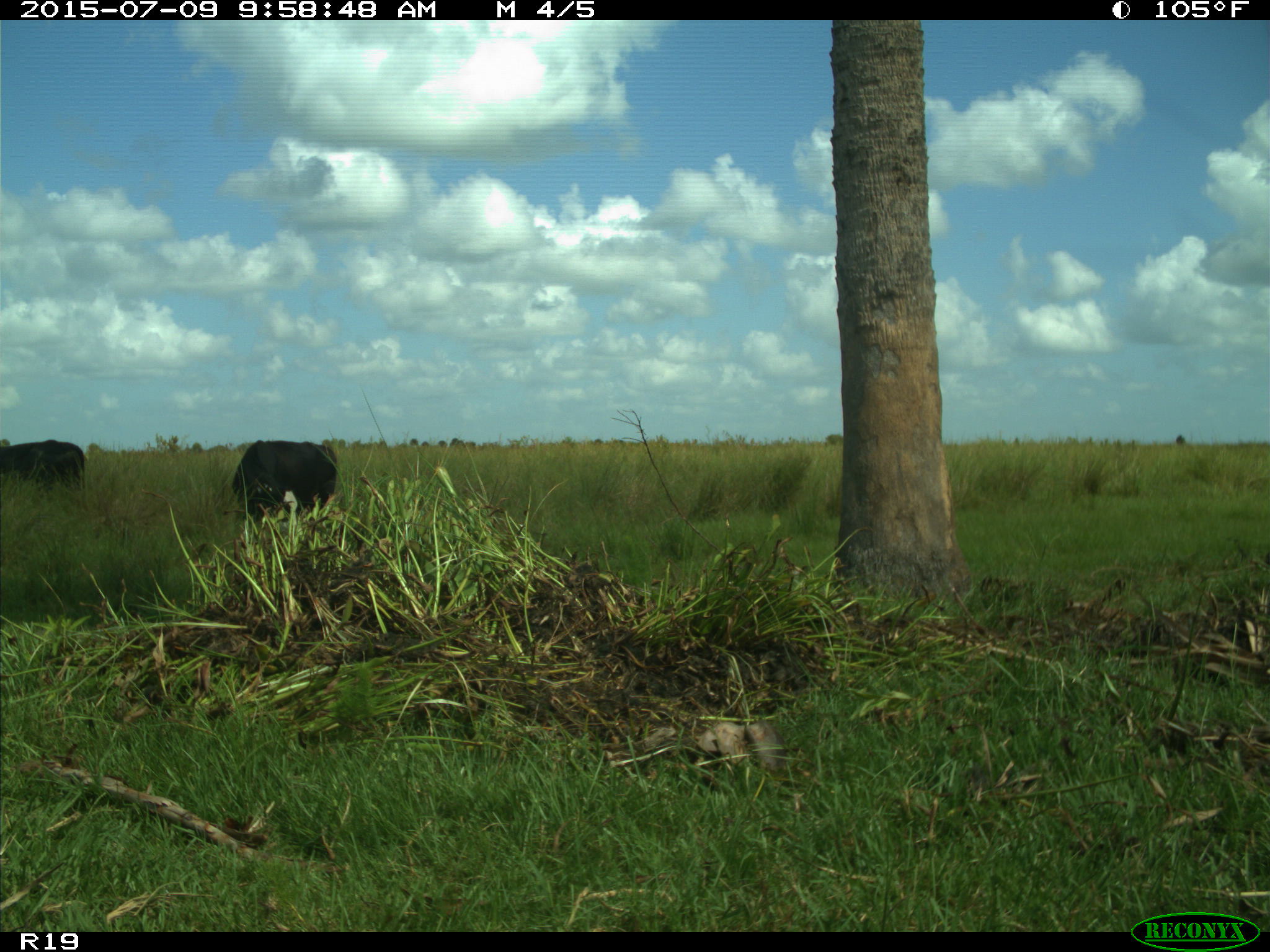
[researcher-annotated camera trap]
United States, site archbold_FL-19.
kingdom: Animalia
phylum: Chordata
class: Mammalia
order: Artiodactyla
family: Bovidae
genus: Bos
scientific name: Bos taurus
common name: domestic cow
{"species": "Bos taurus (domestic cow)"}